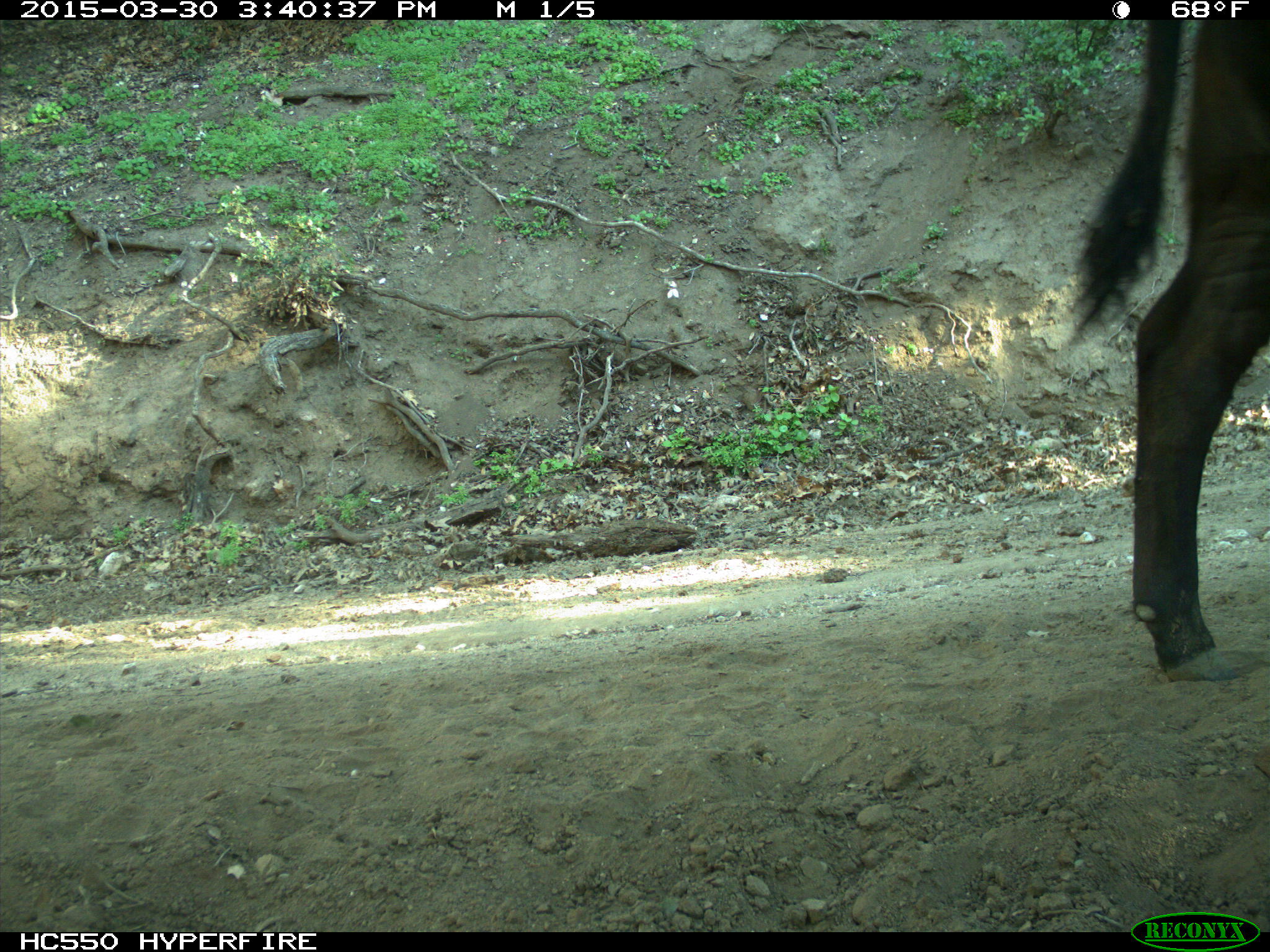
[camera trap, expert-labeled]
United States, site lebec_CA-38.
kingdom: Animalia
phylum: Chordata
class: Mammalia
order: Artiodactyla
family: Bovidae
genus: Bos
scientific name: Bos taurus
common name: domestic cow